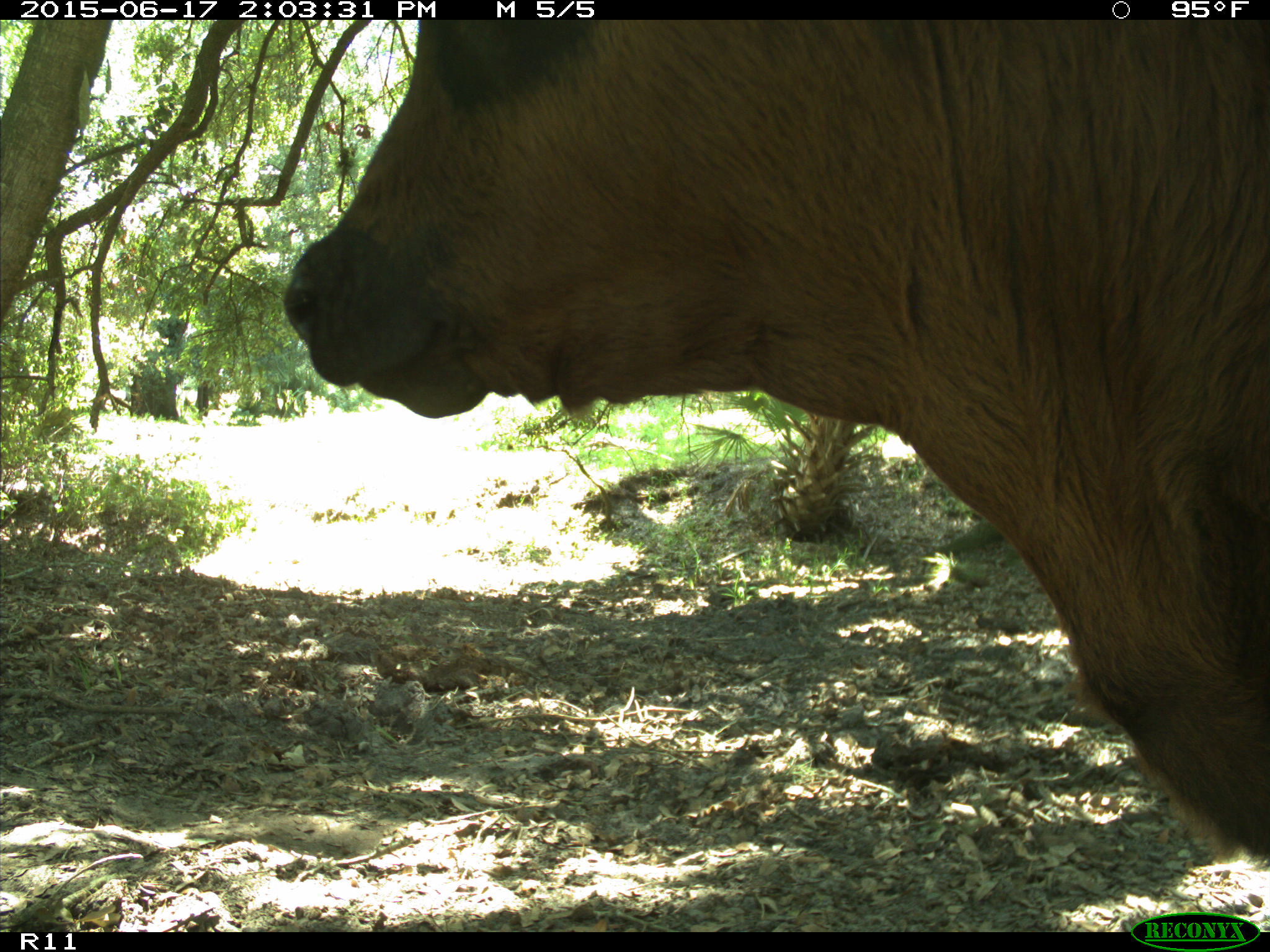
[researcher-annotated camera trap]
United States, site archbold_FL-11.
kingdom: Animalia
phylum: Chordata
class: Mammalia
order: Artiodactyla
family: Bovidae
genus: Bos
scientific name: Bos taurus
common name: domestic cow